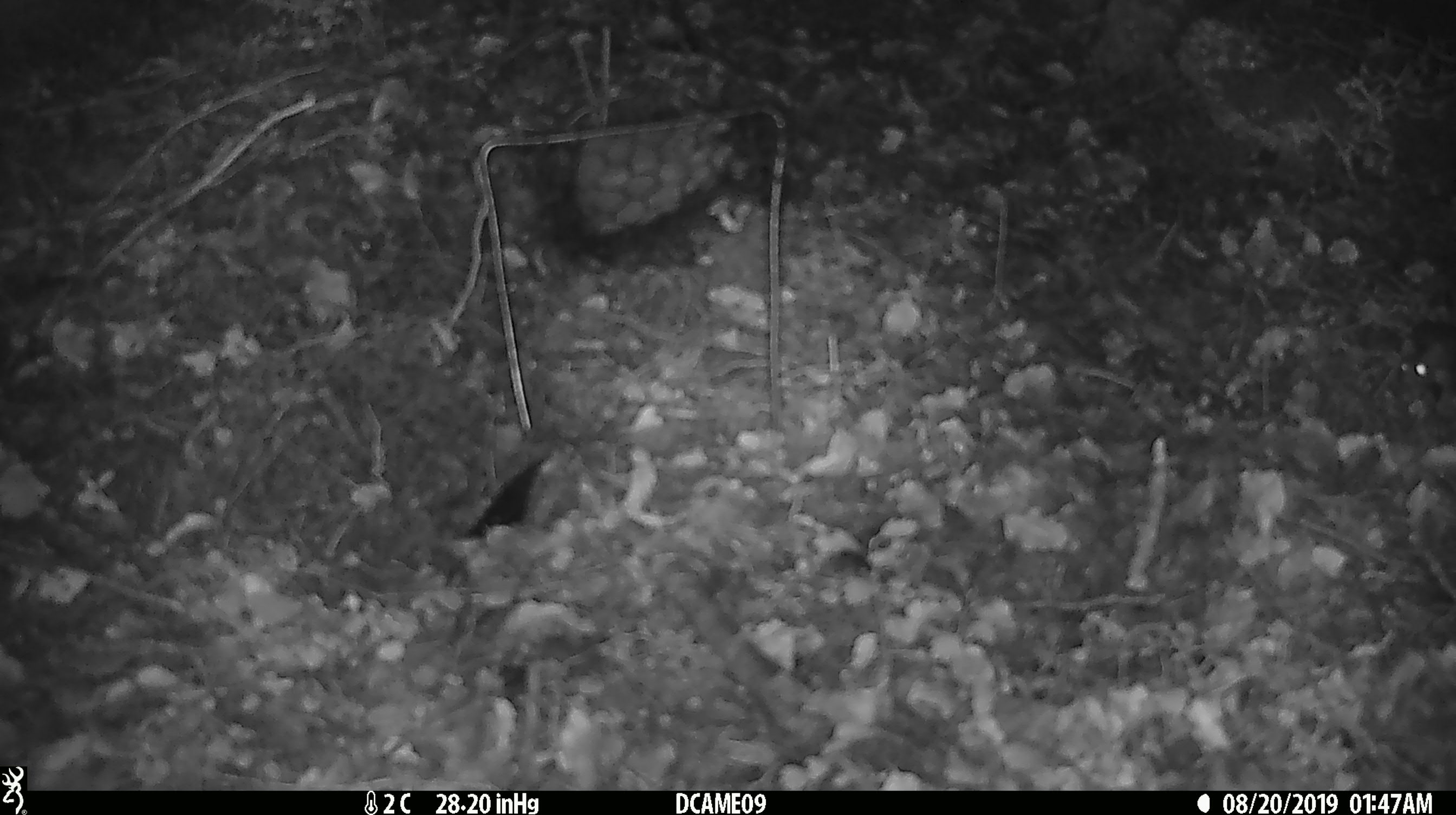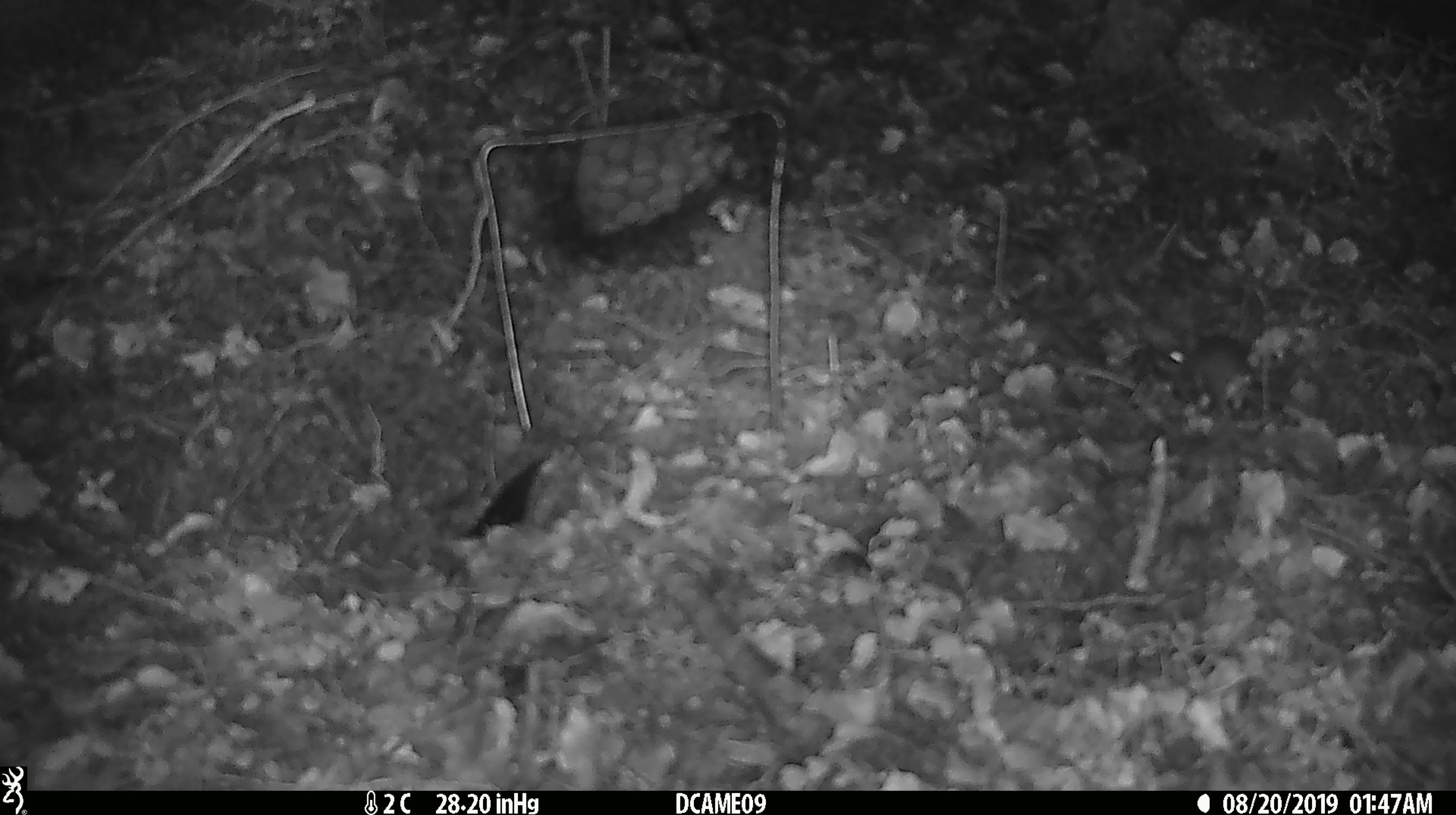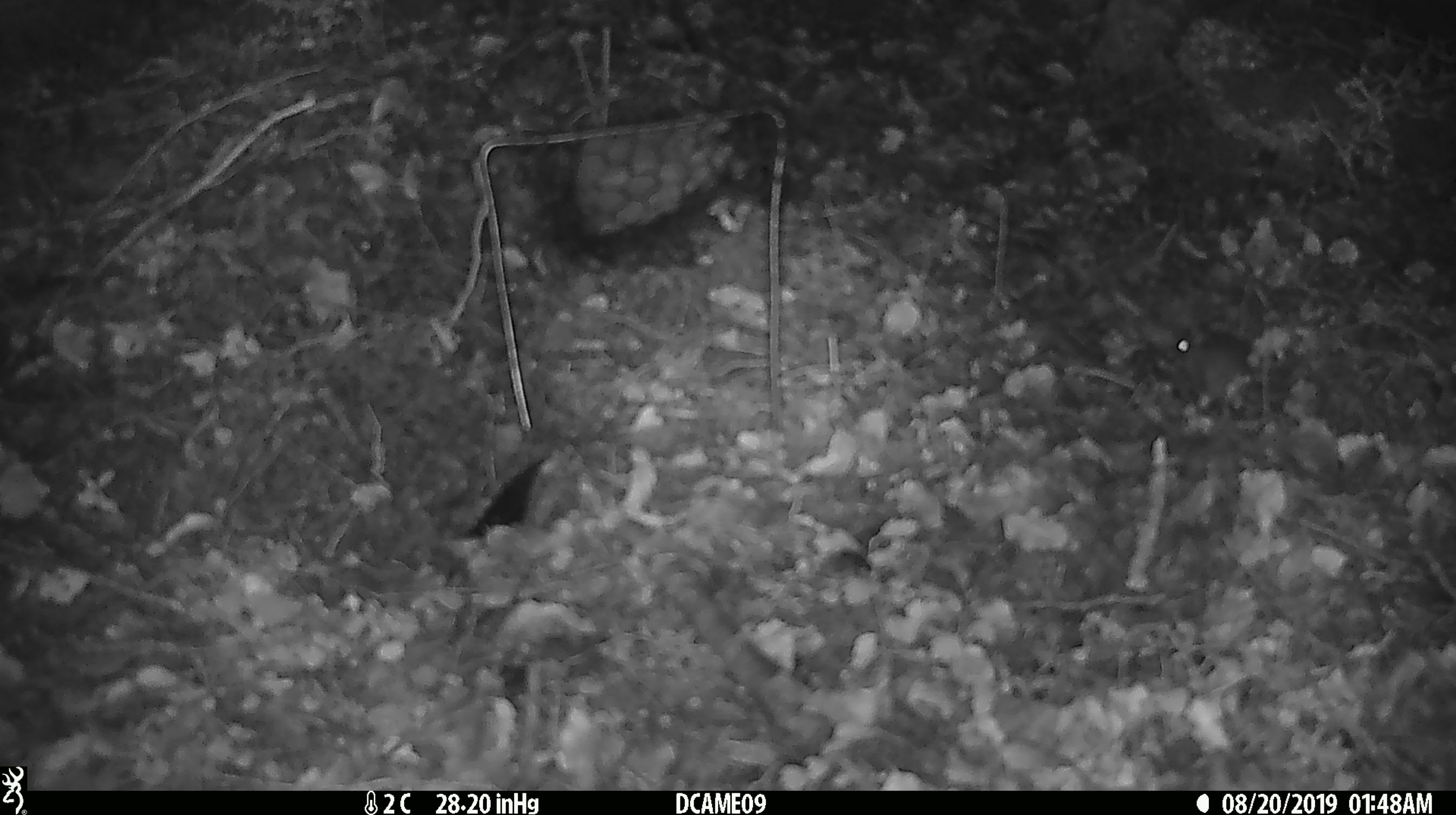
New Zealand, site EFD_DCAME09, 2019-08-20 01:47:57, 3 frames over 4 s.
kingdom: Animalia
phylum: Chordata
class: Mammalia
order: Rodentia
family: Muridae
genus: Mus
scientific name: Mus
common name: mouse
Mouse (Mus).